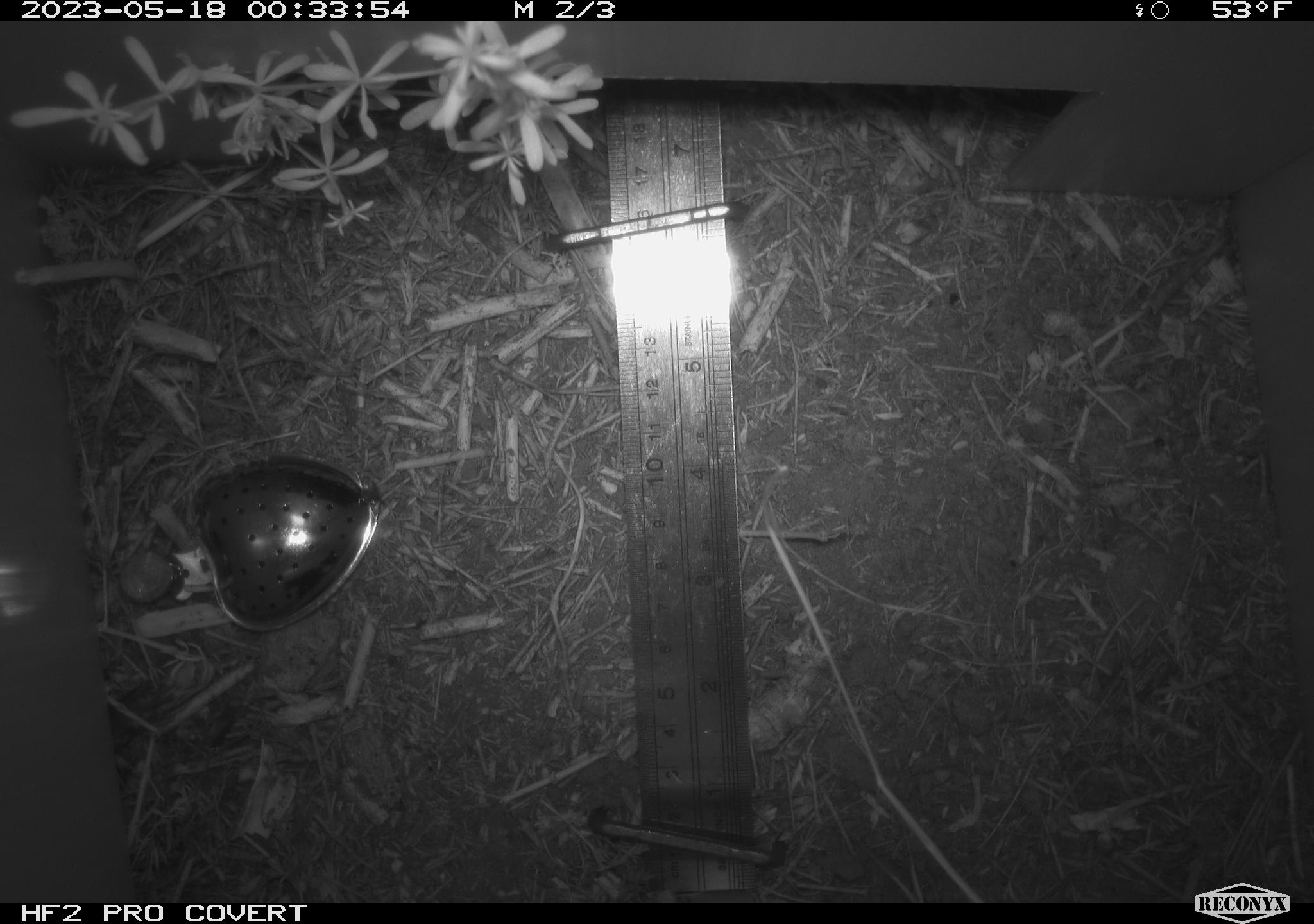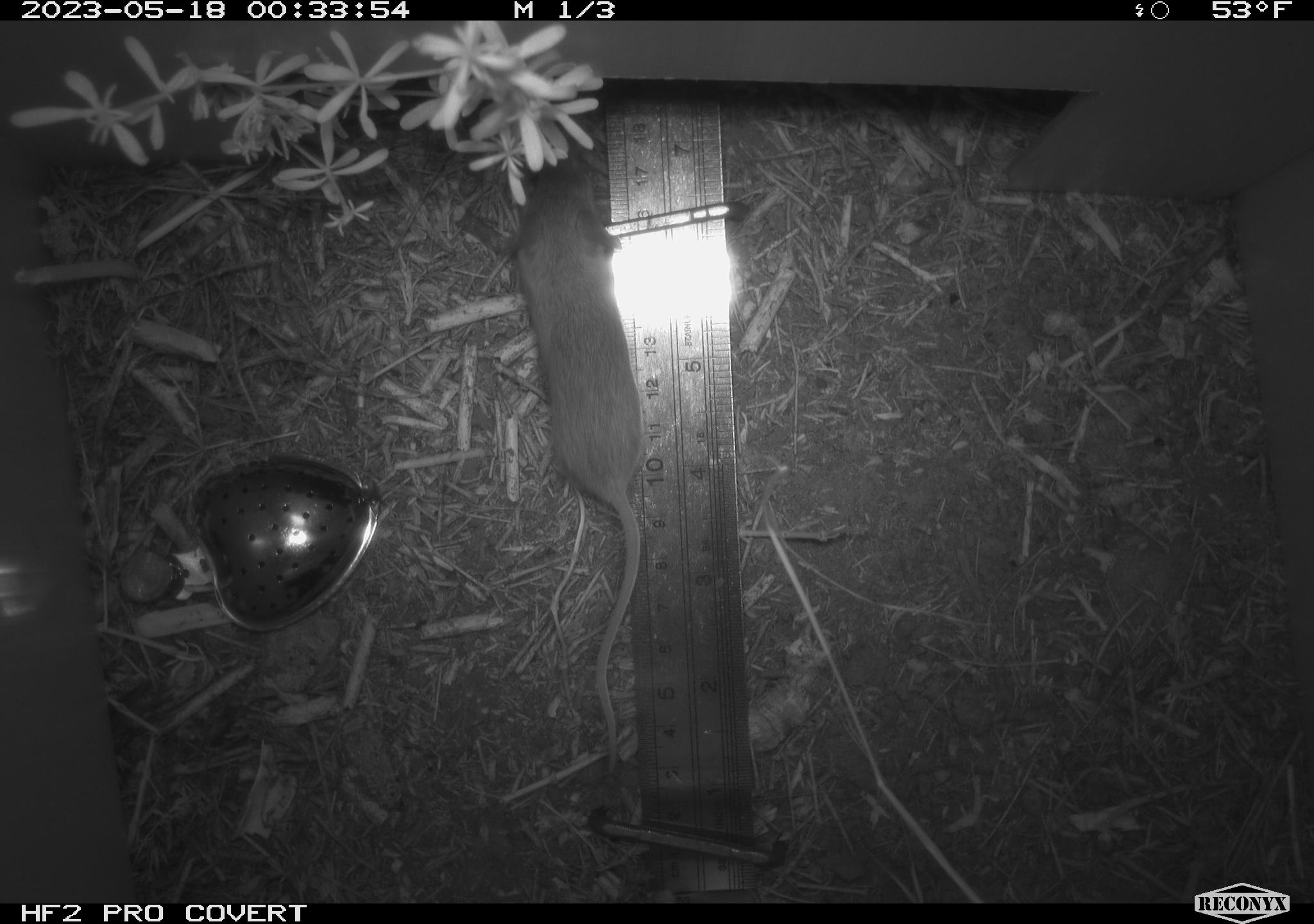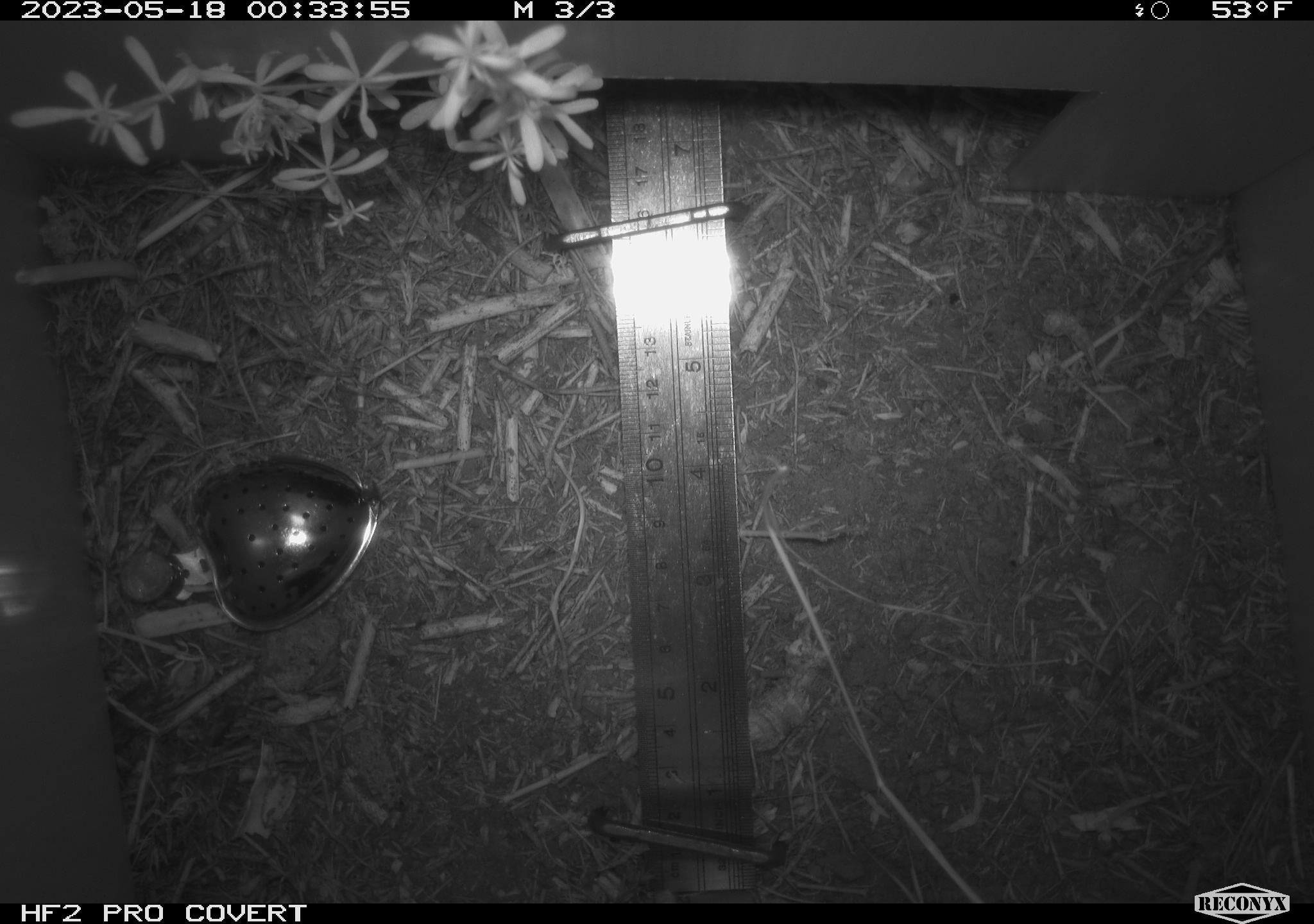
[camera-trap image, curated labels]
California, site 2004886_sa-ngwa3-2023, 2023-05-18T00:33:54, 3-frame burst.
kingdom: Animalia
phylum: Chordata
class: Mammalia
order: Rodentia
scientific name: Rodentia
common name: mouse species